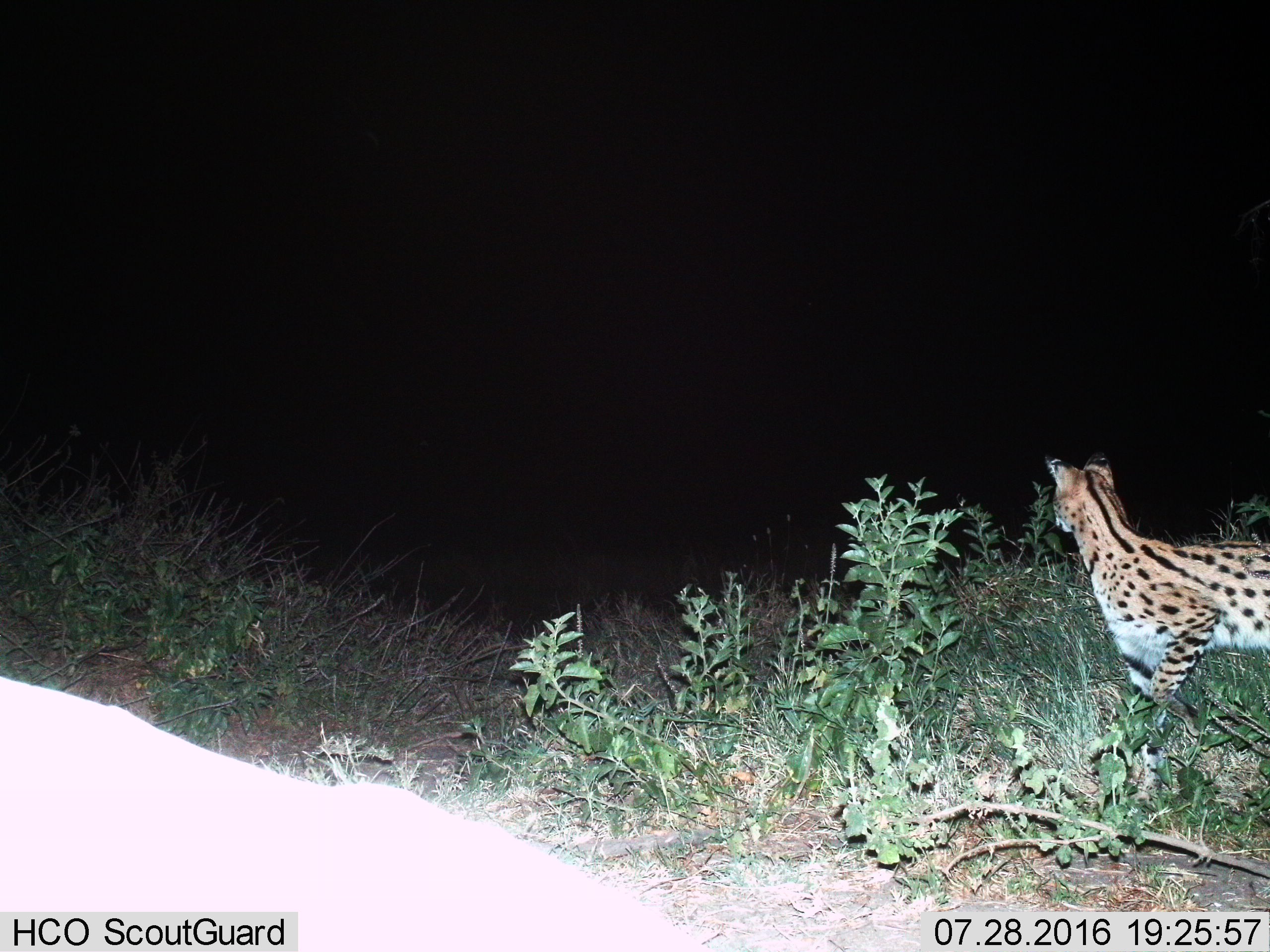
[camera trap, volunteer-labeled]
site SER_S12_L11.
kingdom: Animalia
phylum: Chordata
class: Mammalia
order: Carnivora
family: Felidae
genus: Leptailurus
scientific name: Leptailurus serval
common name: serval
Serval (Leptailurus serval), count 1. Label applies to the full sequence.